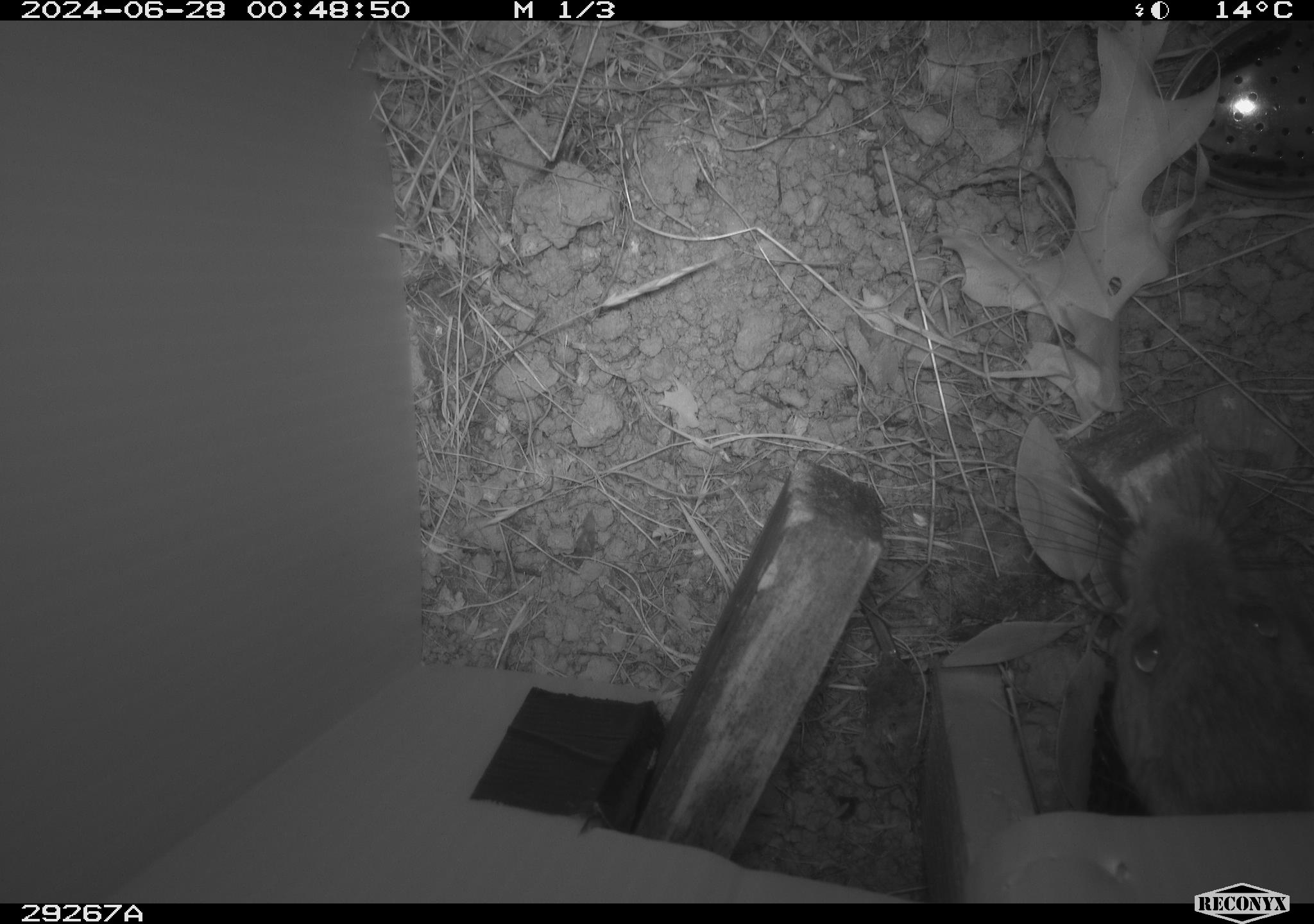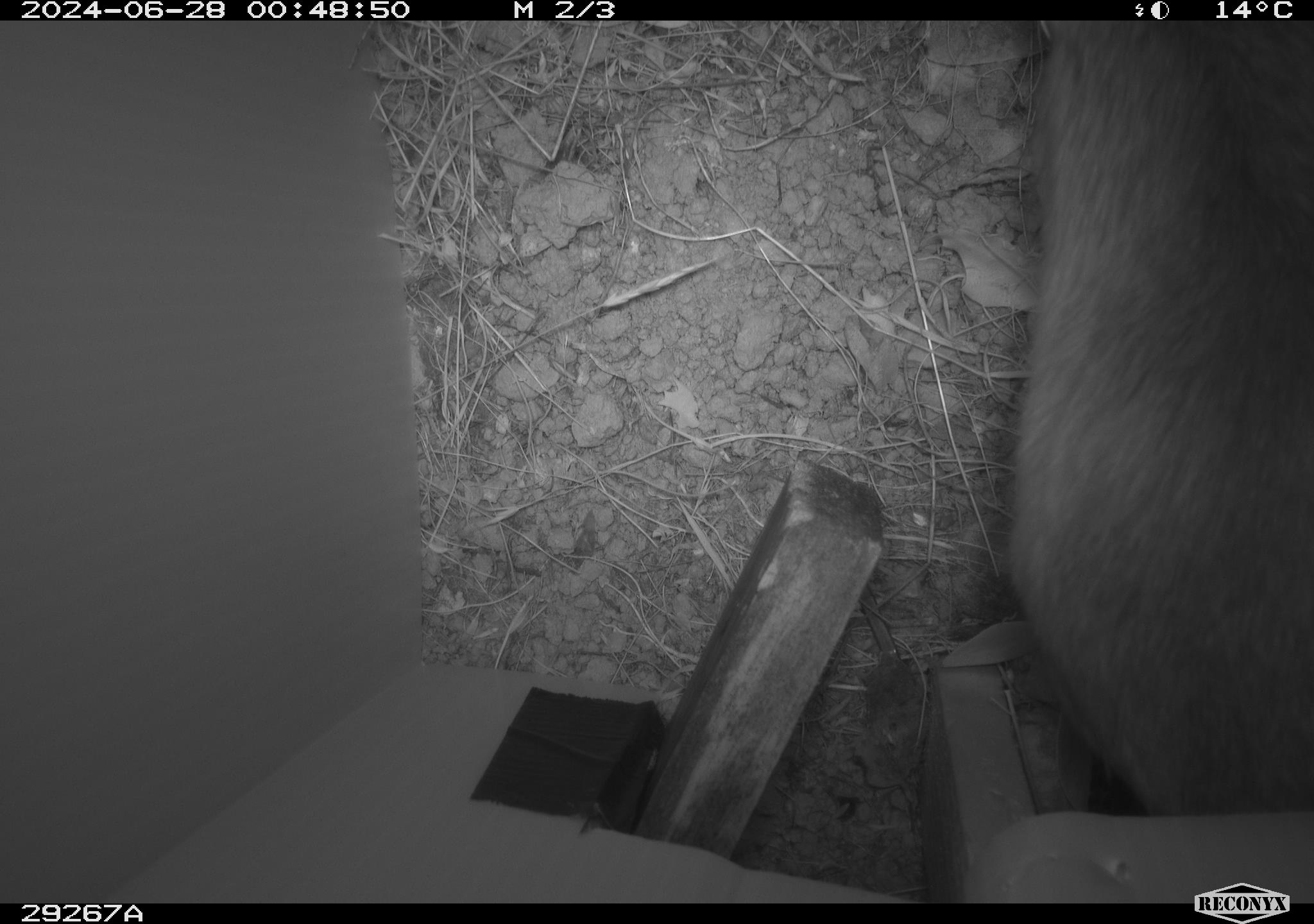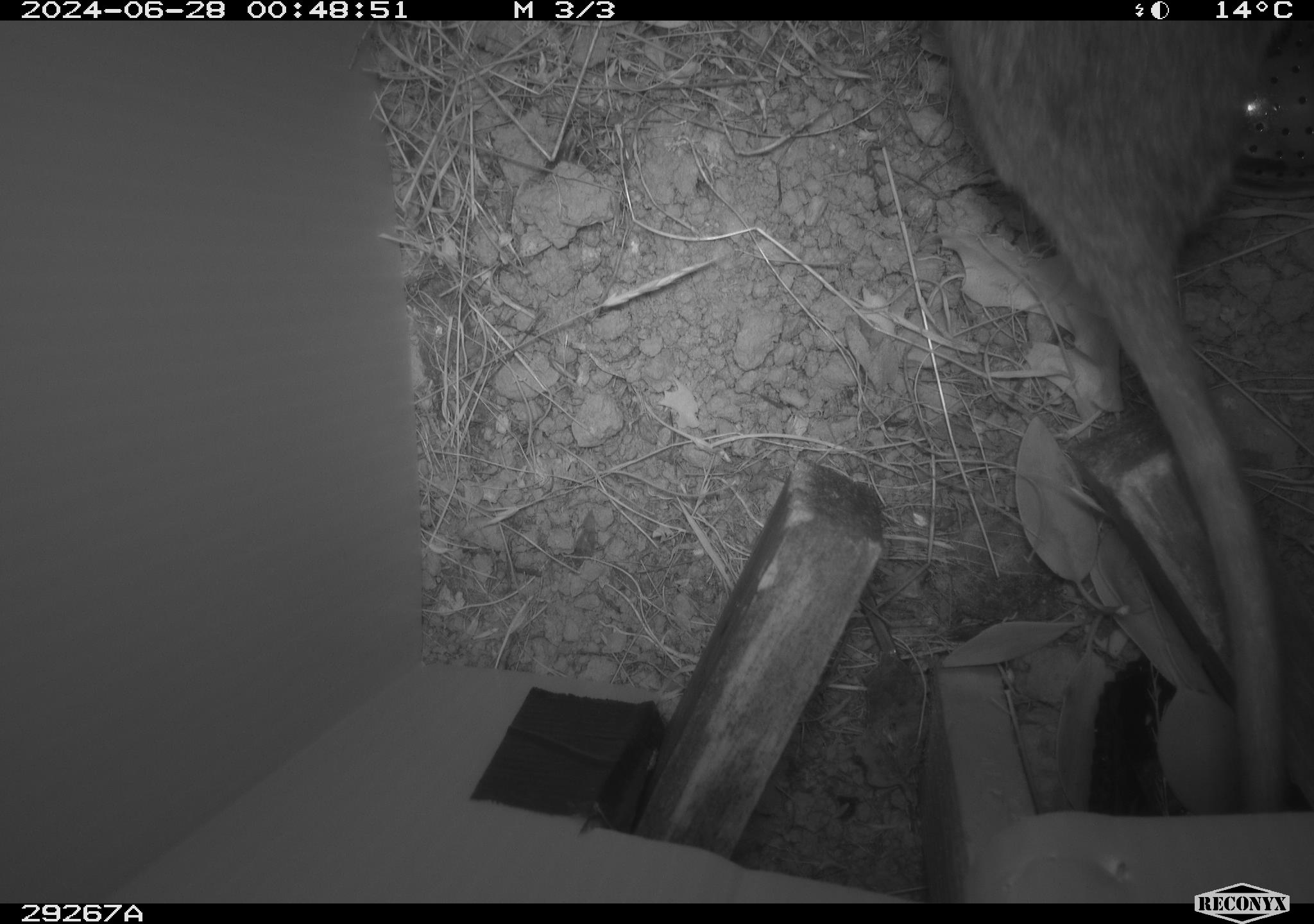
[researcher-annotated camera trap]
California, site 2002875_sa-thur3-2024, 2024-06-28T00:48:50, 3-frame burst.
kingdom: Animalia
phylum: Chordata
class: Mammalia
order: Rodentia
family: Cricetidae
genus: Neotoma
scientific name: Neotoma fuscipes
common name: dusky-footed woodrat